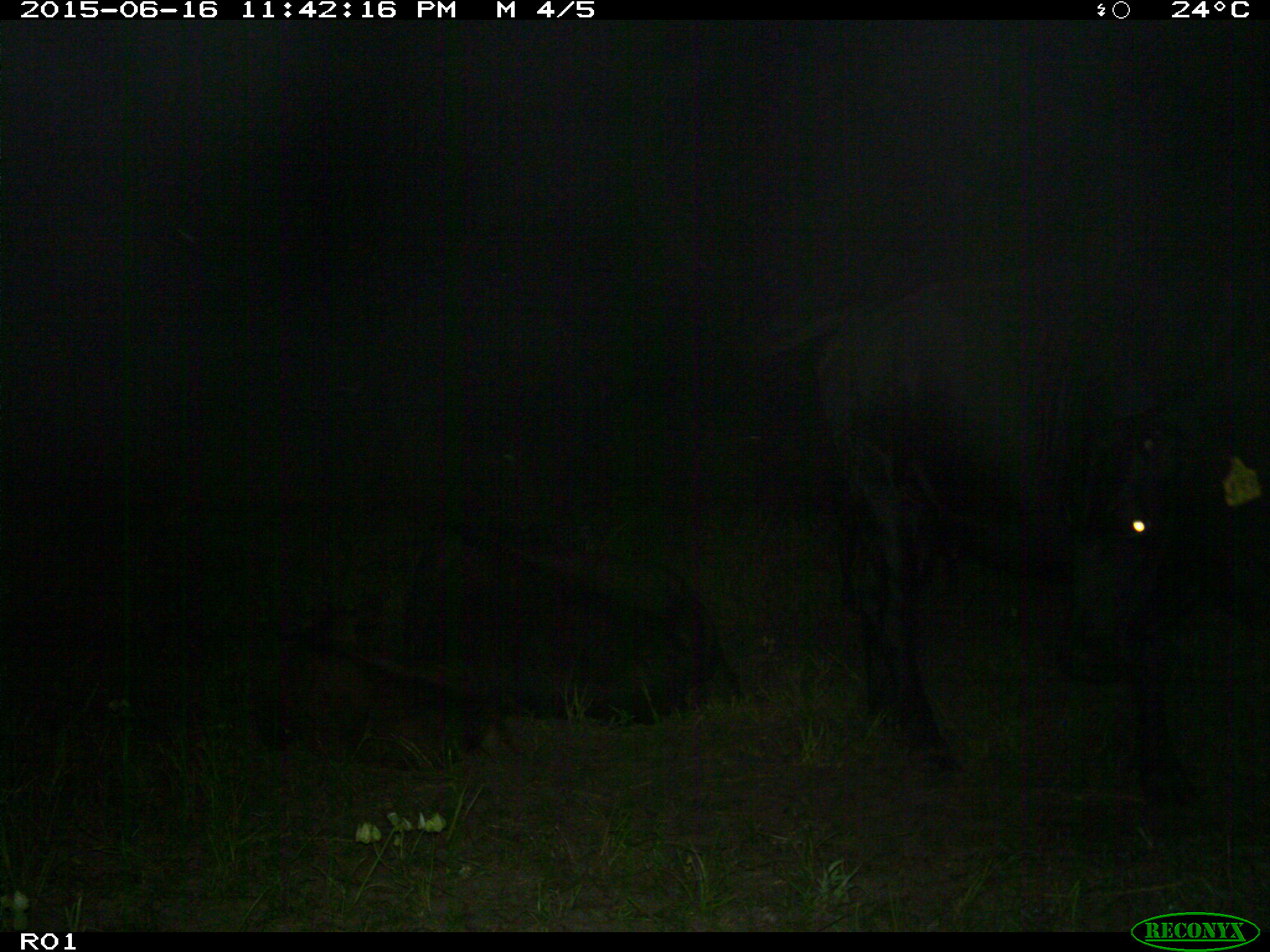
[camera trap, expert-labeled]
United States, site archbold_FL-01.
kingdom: Animalia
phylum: Chordata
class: Mammalia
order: Artiodactyla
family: Bovidae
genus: Bos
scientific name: Bos taurus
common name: domestic cow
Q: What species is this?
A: Bos taurus (domestic cow).